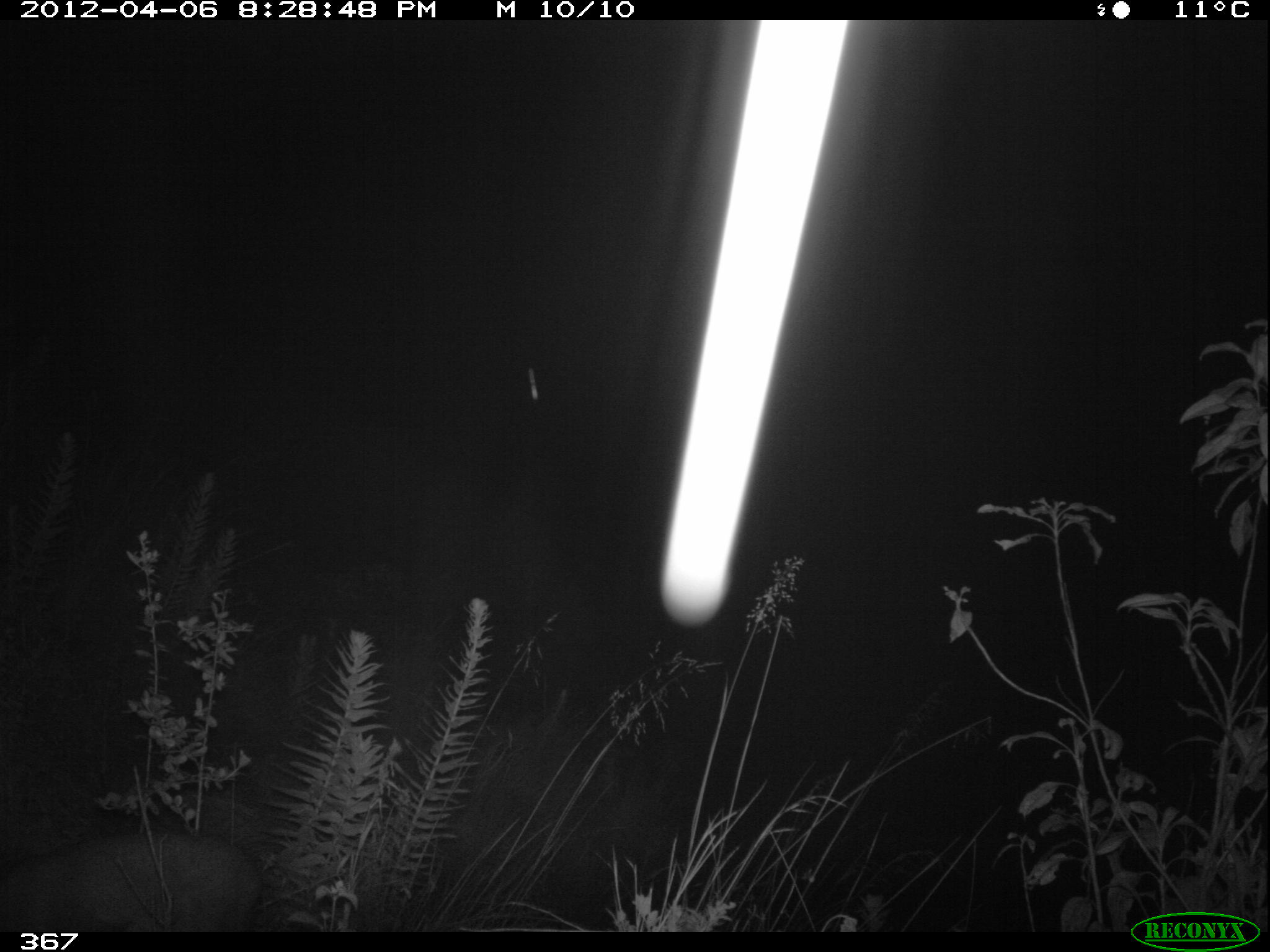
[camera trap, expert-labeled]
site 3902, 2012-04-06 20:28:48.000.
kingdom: Animalia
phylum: Chordata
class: Mammalia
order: Artiodactyla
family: Cervidae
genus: Mazama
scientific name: Mazama chunyi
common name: dwarf brocket